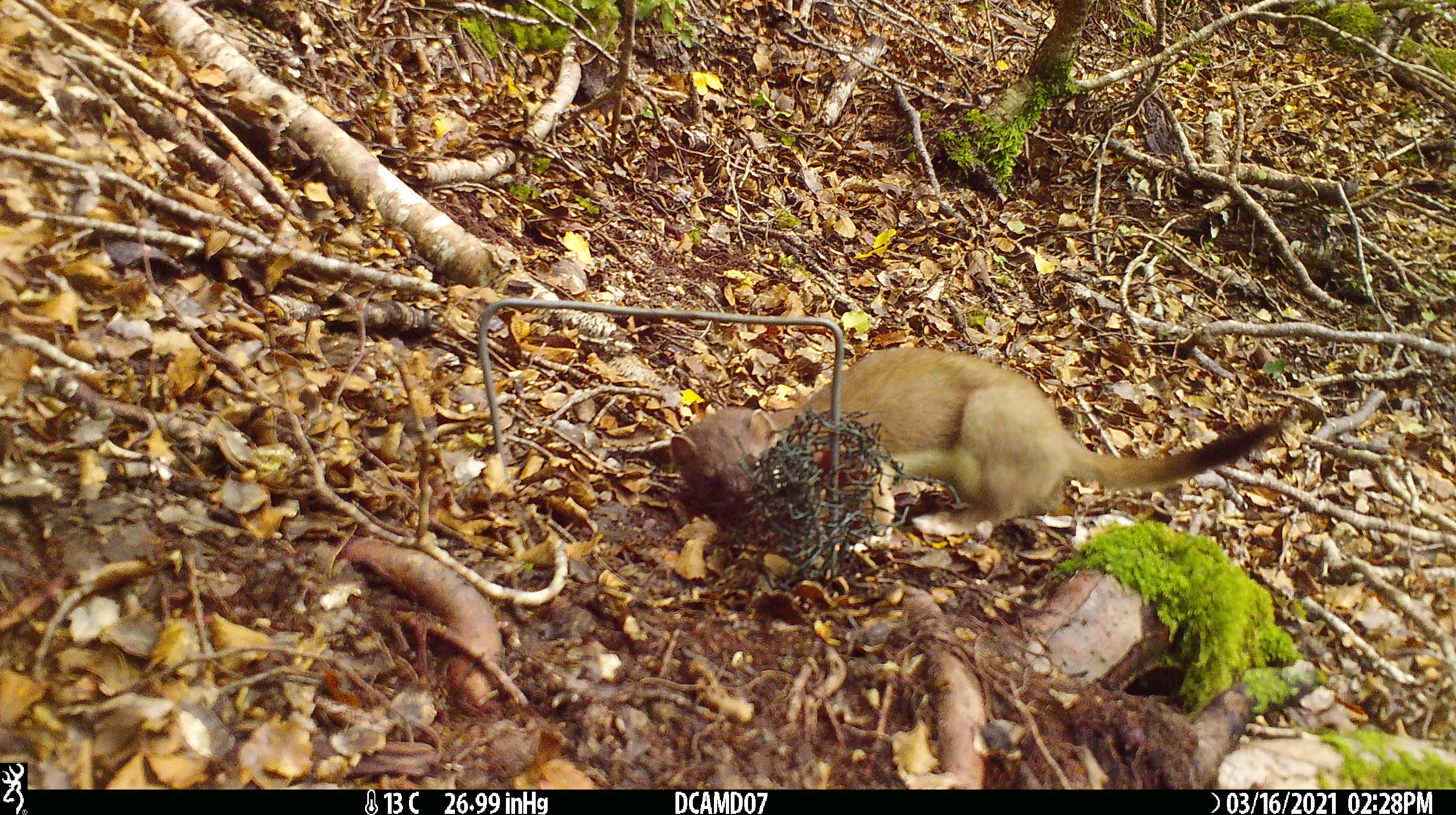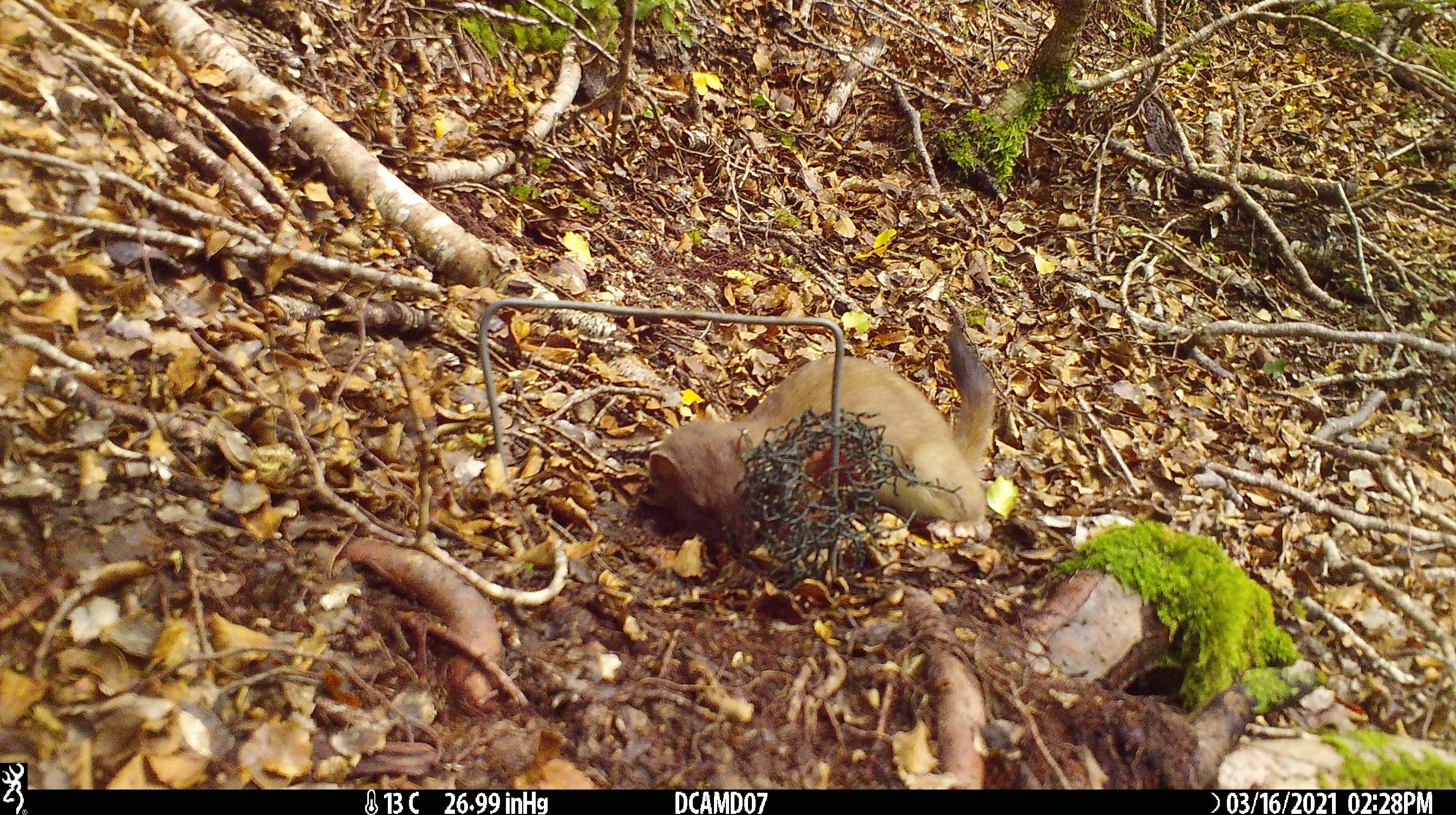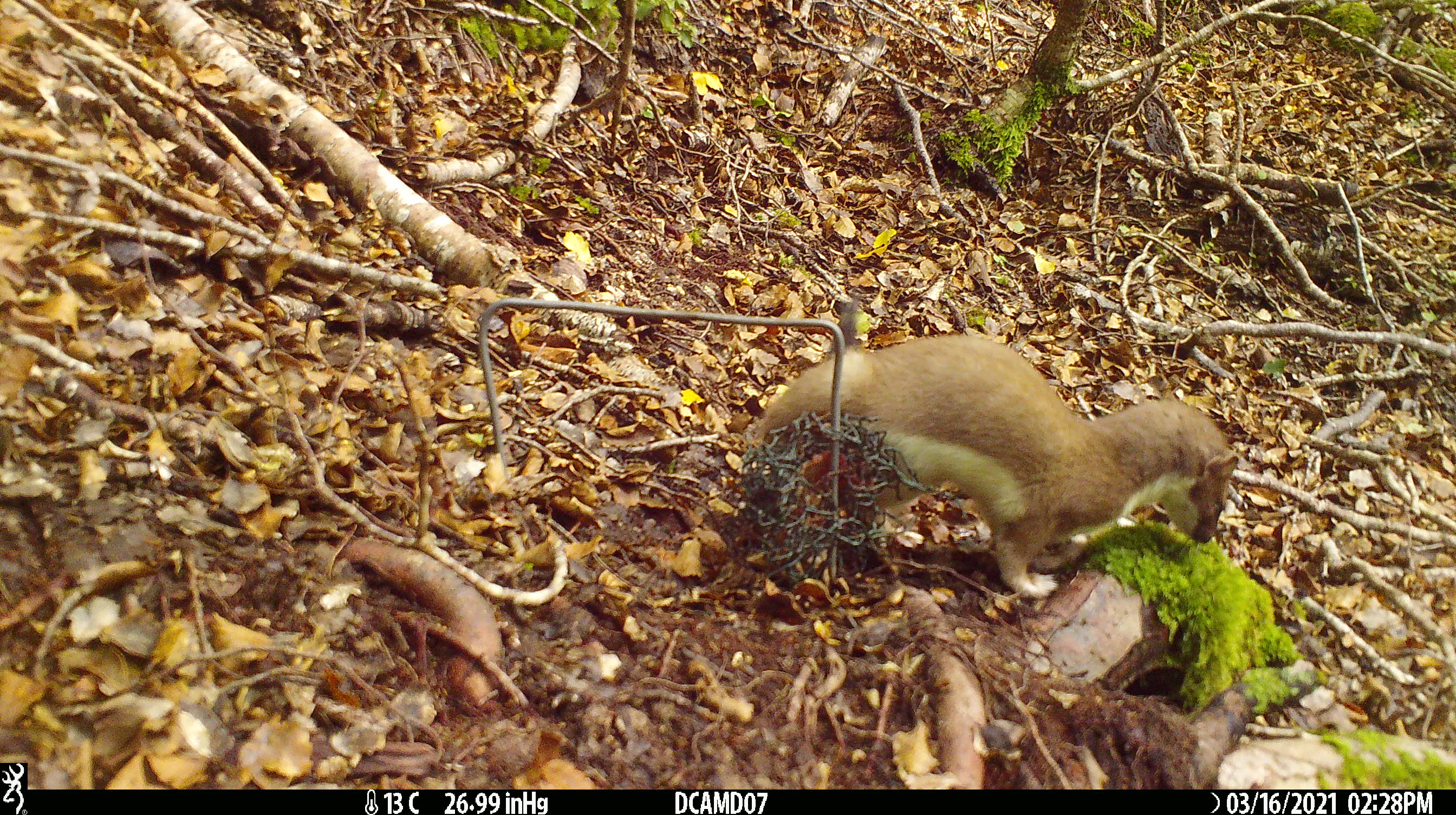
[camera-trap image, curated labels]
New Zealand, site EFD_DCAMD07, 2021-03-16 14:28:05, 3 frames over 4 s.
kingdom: Animalia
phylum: Chordata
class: Mammalia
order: Carnivora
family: Mustelidae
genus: Mustela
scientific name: Mustela erminea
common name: stoat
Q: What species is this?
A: Stoat (Mustela erminea).